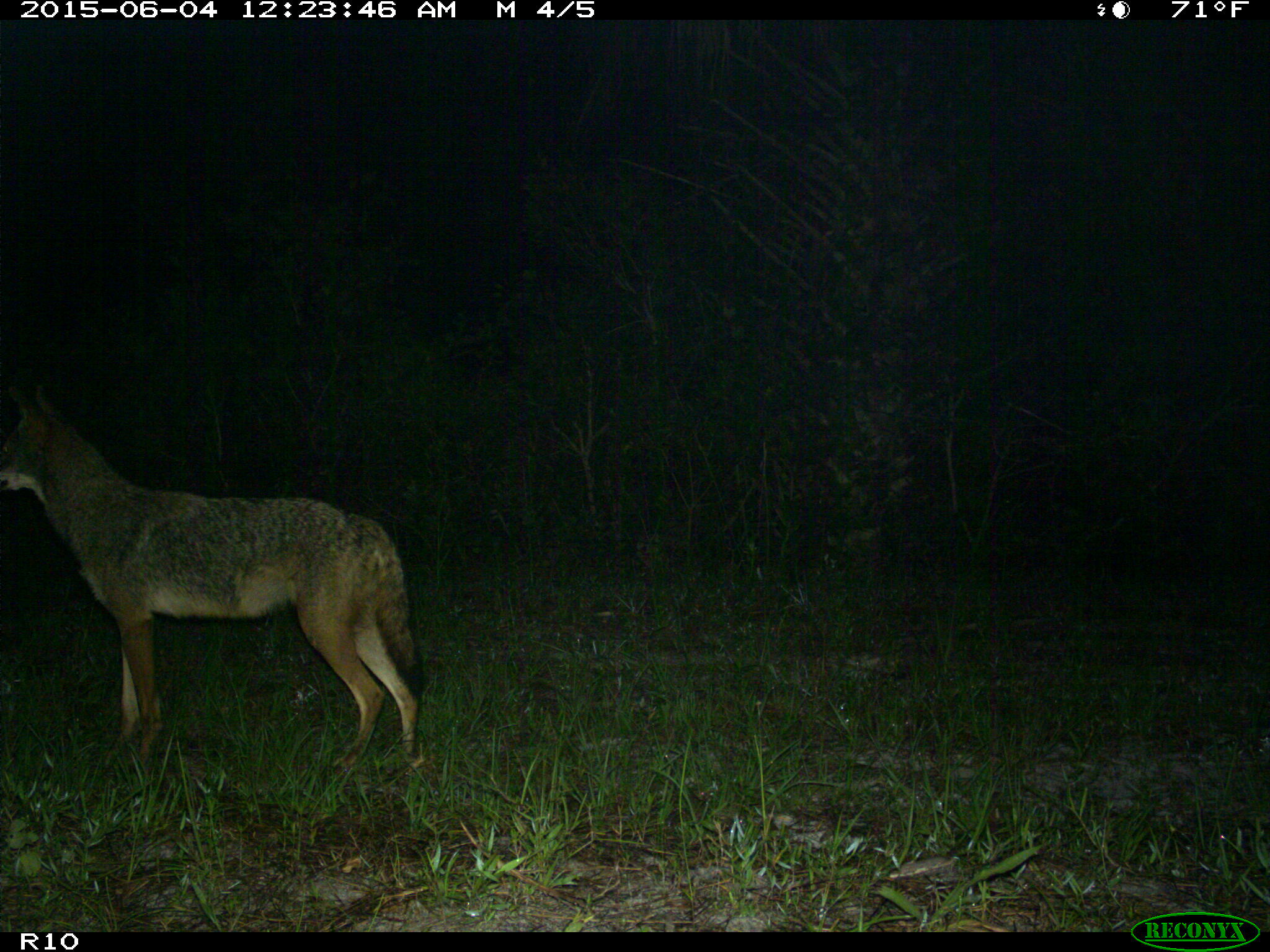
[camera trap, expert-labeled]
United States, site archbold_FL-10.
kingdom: Animalia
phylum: Chordata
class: Mammalia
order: Carnivora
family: Canidae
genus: Canis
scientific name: Canis latrans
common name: coyote